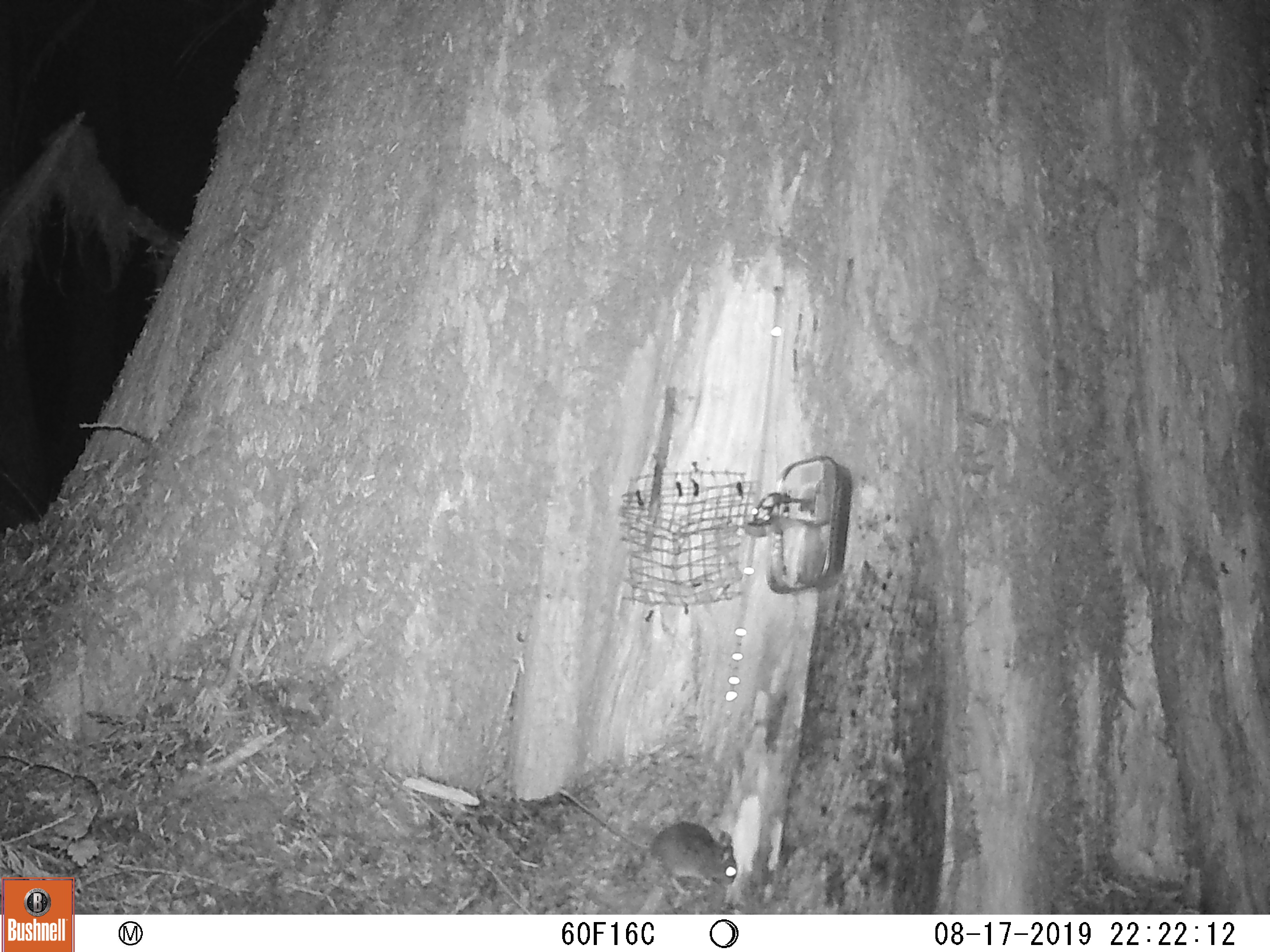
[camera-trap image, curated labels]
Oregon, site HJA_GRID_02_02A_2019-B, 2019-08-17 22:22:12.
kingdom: Animalia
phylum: Chordata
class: Mammalia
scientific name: Mammalia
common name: small mammal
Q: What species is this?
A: Small mammal (Mammalia).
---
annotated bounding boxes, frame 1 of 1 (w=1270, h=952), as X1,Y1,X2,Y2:
small mammal: 555,782,751,901